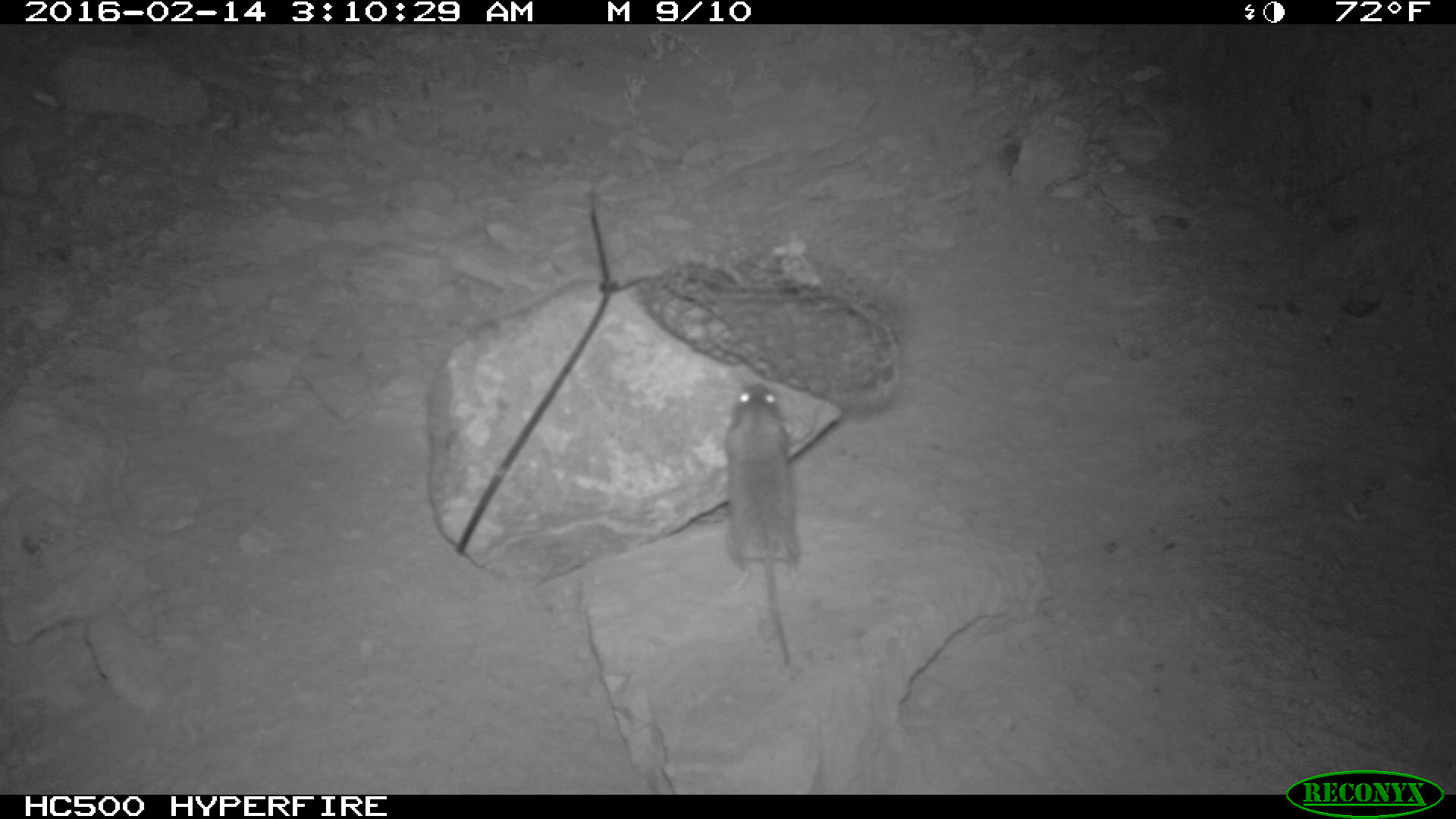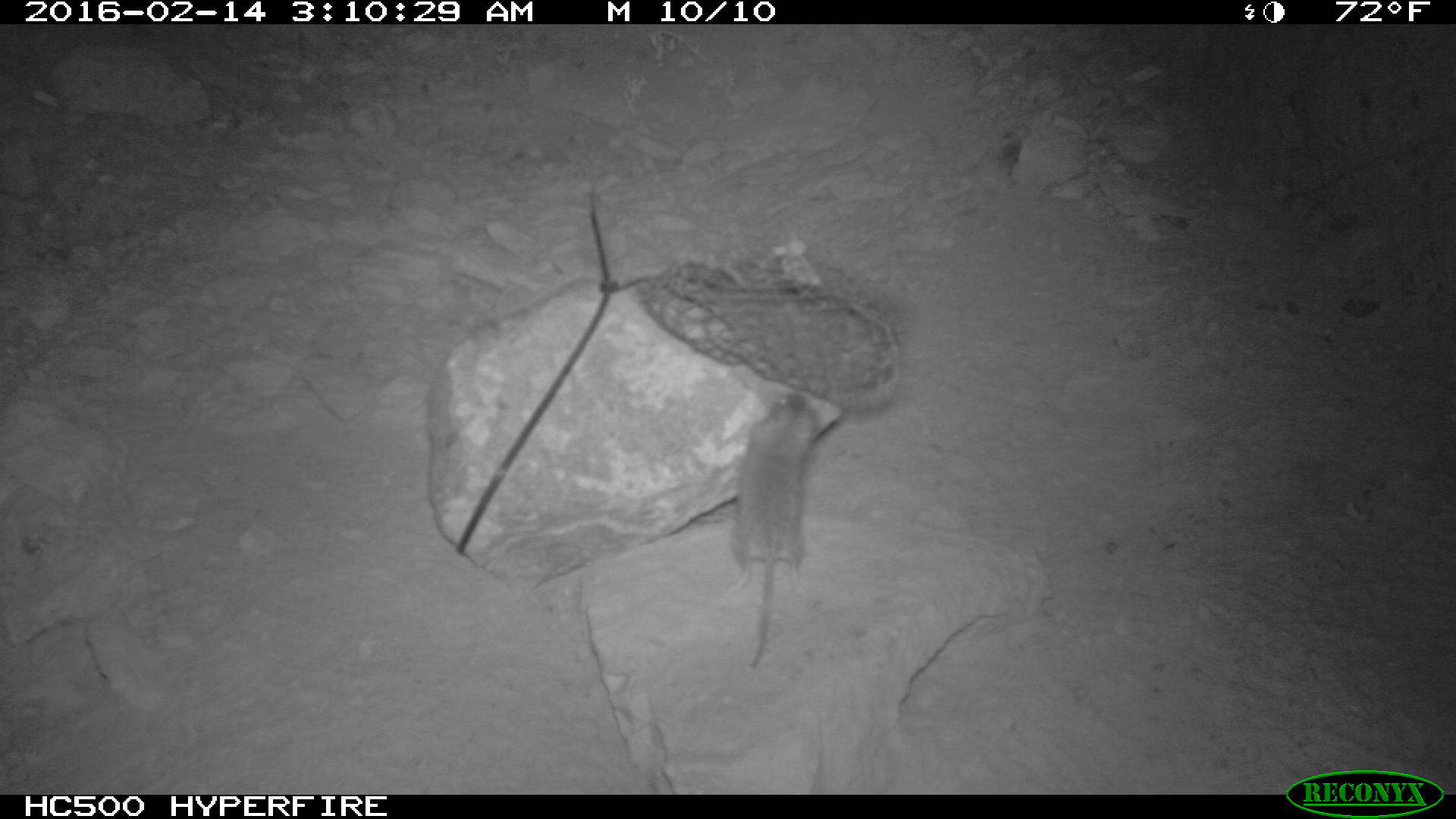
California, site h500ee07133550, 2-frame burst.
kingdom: Animalia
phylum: Chordata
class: Mammalia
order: Rodentia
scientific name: Rodentia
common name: rodent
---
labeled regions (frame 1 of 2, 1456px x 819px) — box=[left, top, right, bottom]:
rodent: box=[723, 382, 799, 671]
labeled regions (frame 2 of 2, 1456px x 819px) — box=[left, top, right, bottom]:
rodent: box=[728, 392, 820, 669]